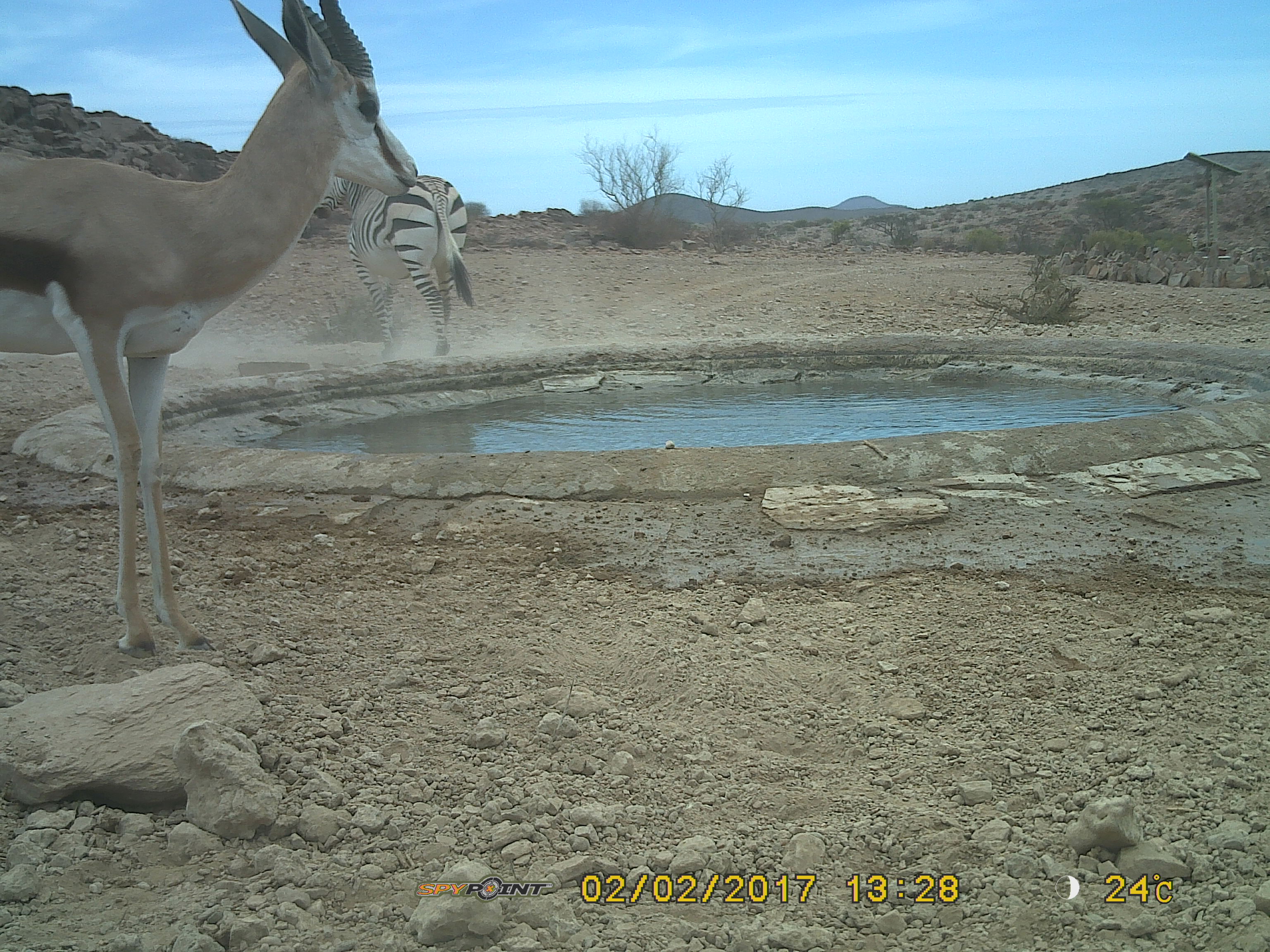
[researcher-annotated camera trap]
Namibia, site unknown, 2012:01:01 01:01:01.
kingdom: Animalia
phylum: Chordata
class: Mammalia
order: Artiodactyla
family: Bovidae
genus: Antidorcas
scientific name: Antidorcas marsupialis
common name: springbok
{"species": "Antidorcas marsupialis (springbok)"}